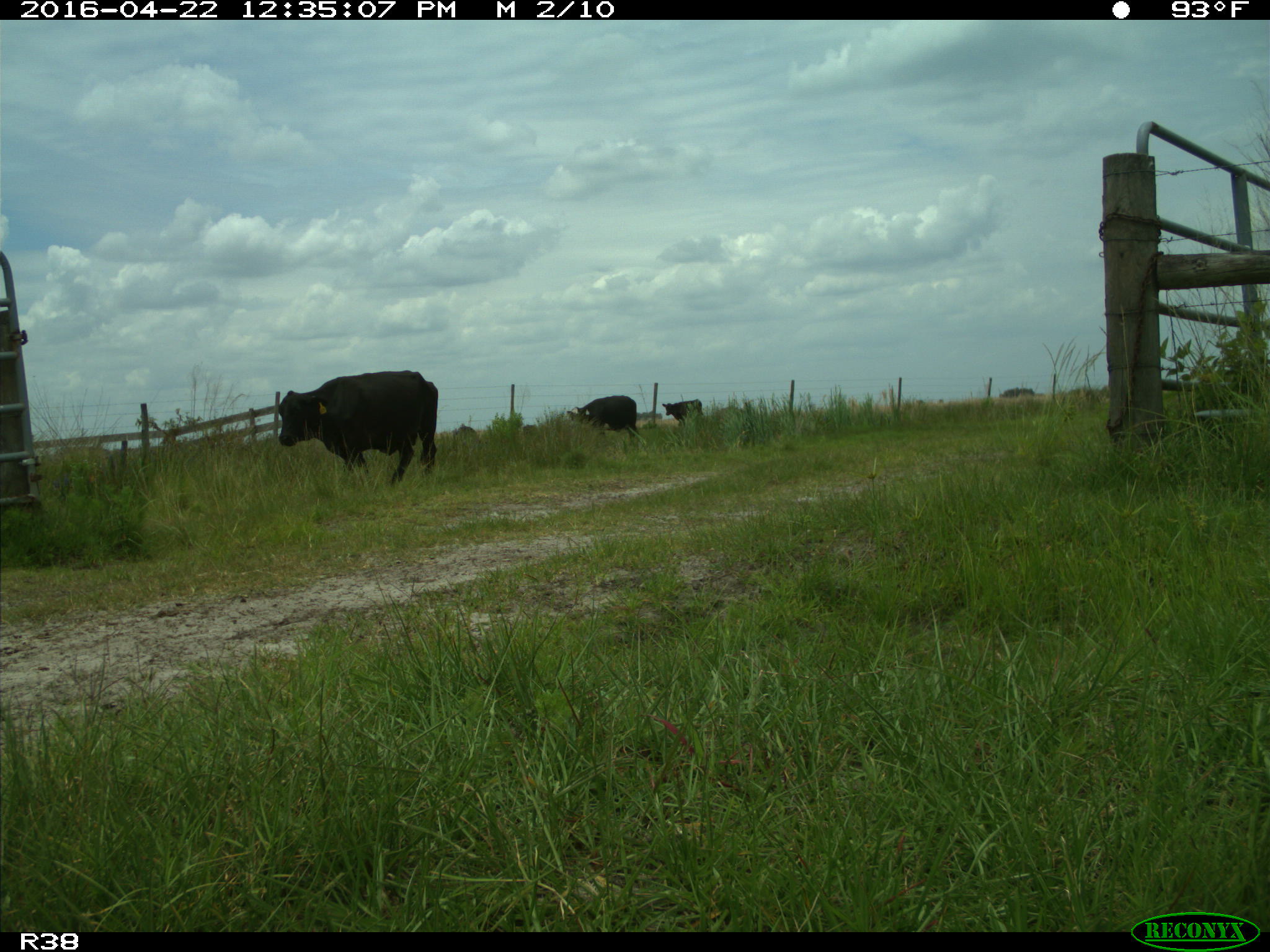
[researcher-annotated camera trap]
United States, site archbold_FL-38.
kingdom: Animalia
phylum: Chordata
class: Mammalia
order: Artiodactyla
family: Bovidae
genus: Bos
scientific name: Bos taurus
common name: domestic cow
Bos taurus (domestic cow).